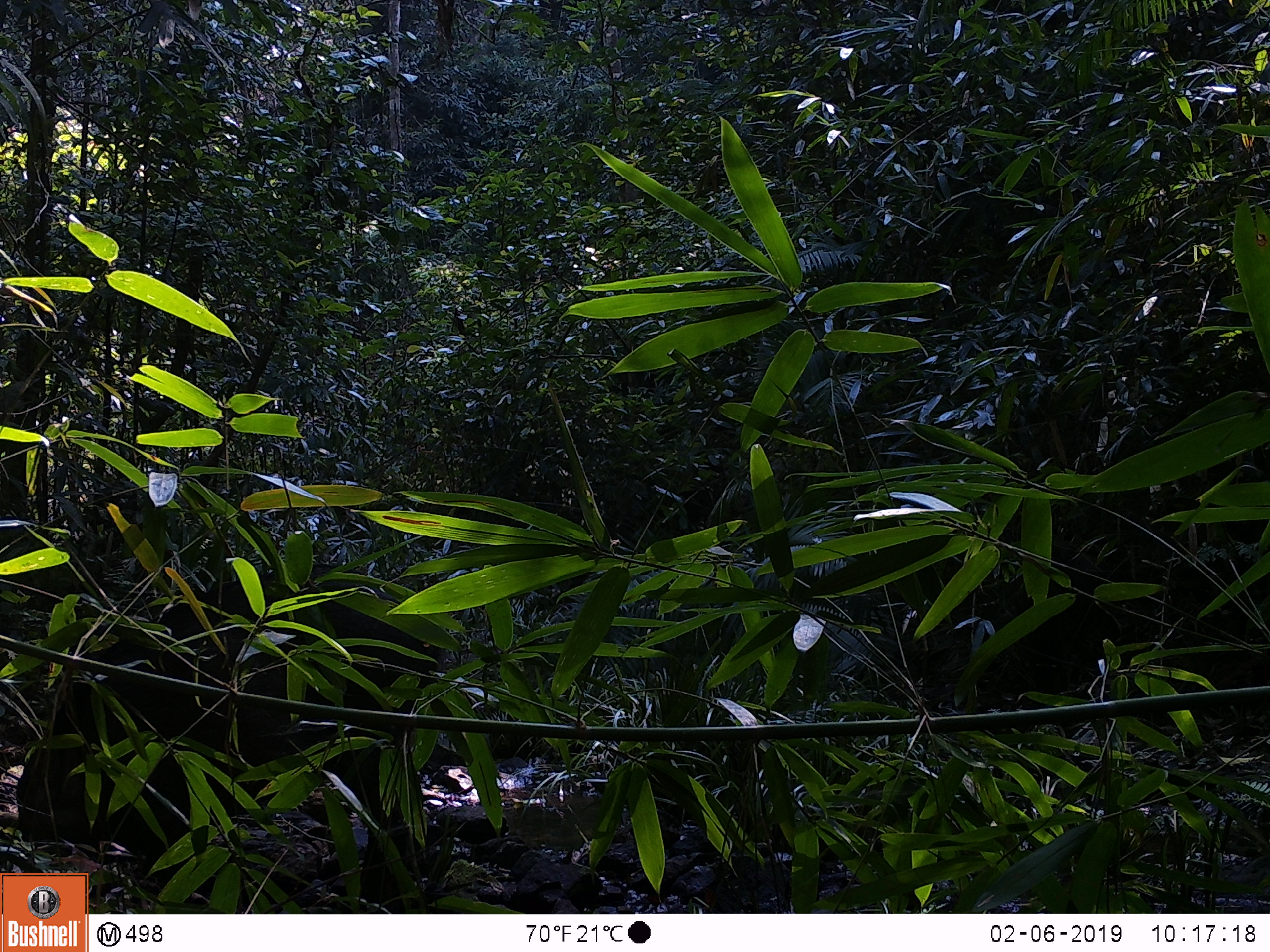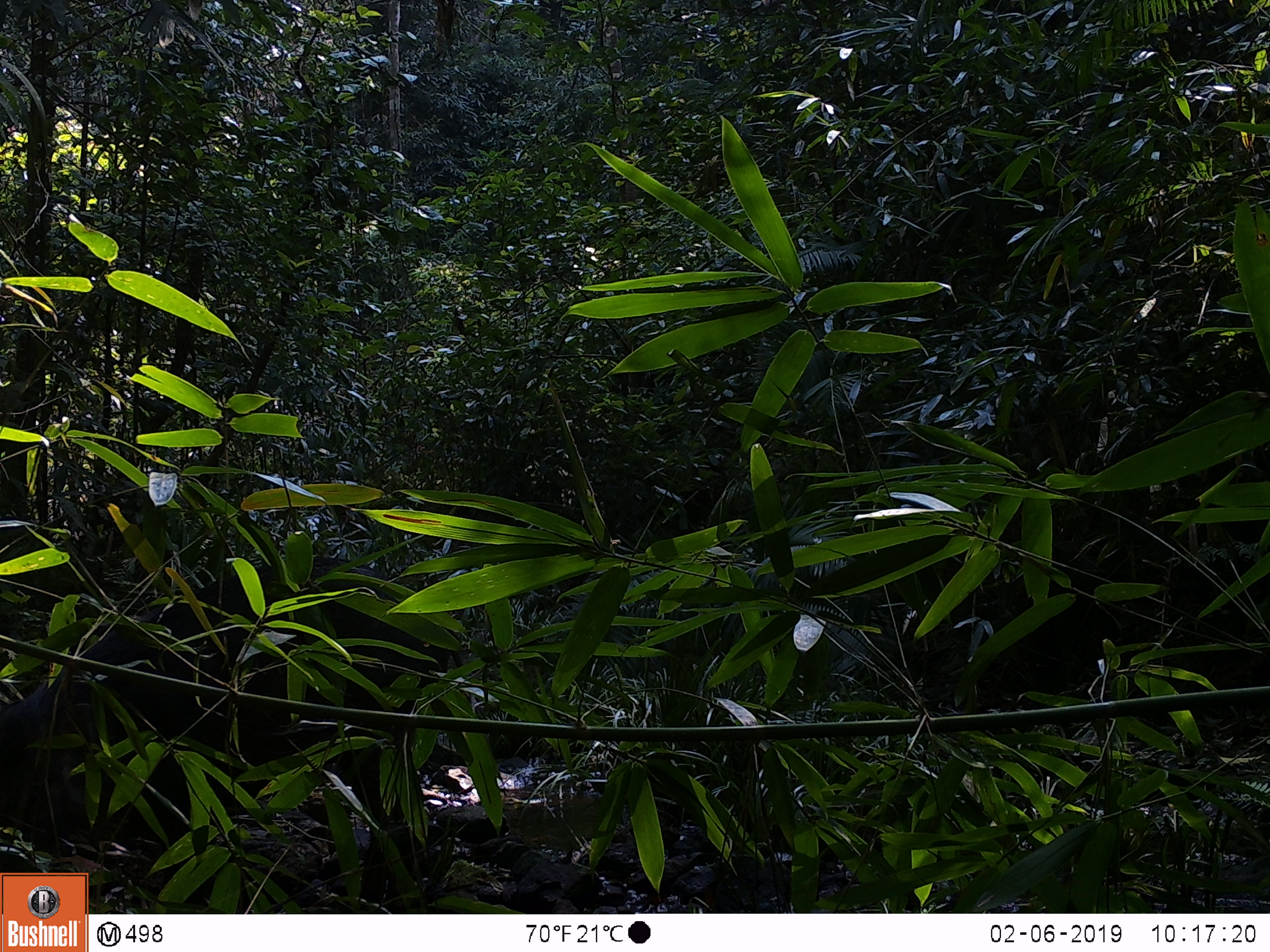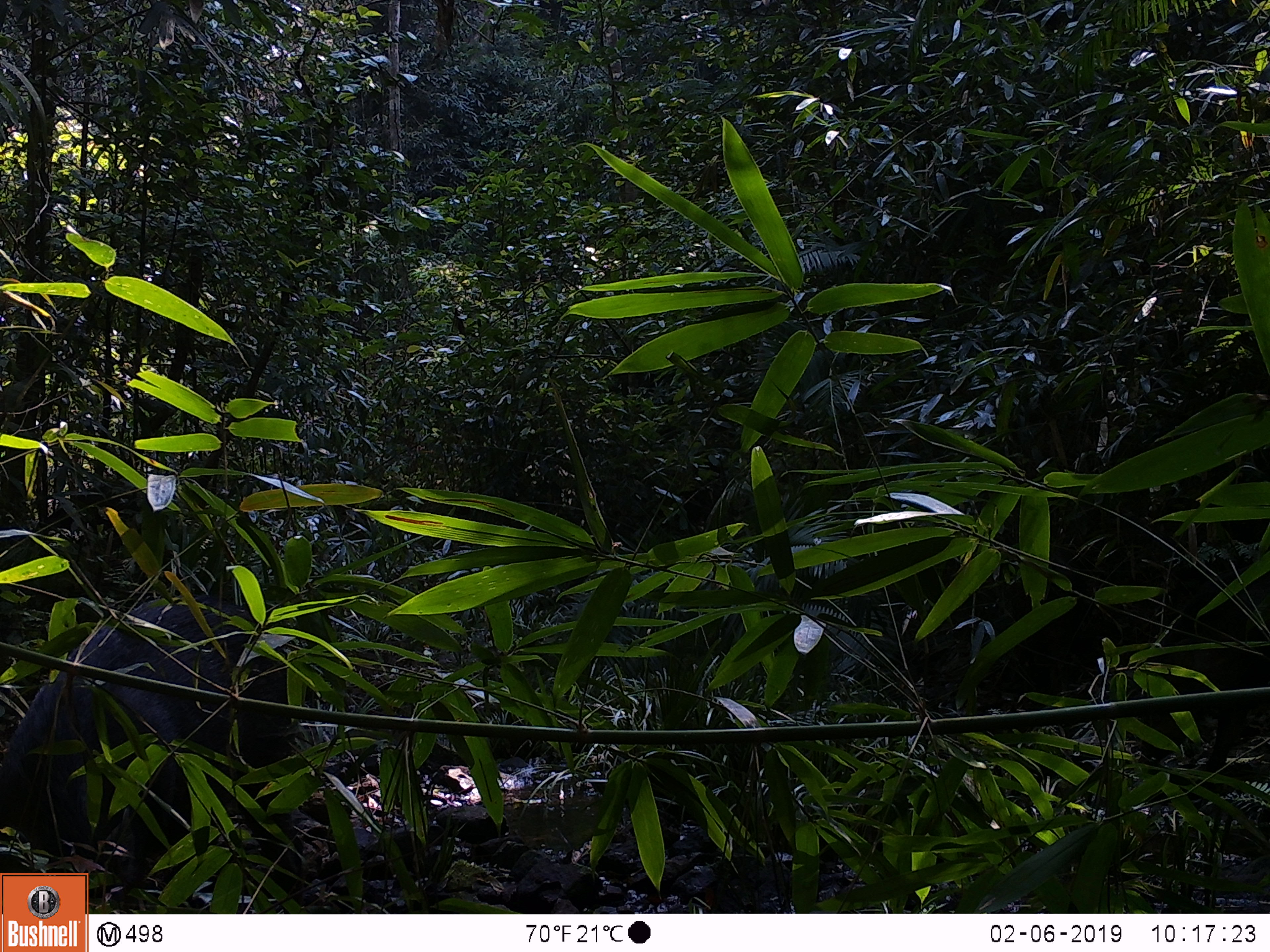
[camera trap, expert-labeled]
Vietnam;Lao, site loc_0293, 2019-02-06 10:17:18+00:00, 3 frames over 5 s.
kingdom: Animalia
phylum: Chordata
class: Mammalia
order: Artiodactyla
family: Suidae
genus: Sus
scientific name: Sus scrofa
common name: eurasian wild pig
Eurasian wild pig (Sus scrofa). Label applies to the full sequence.